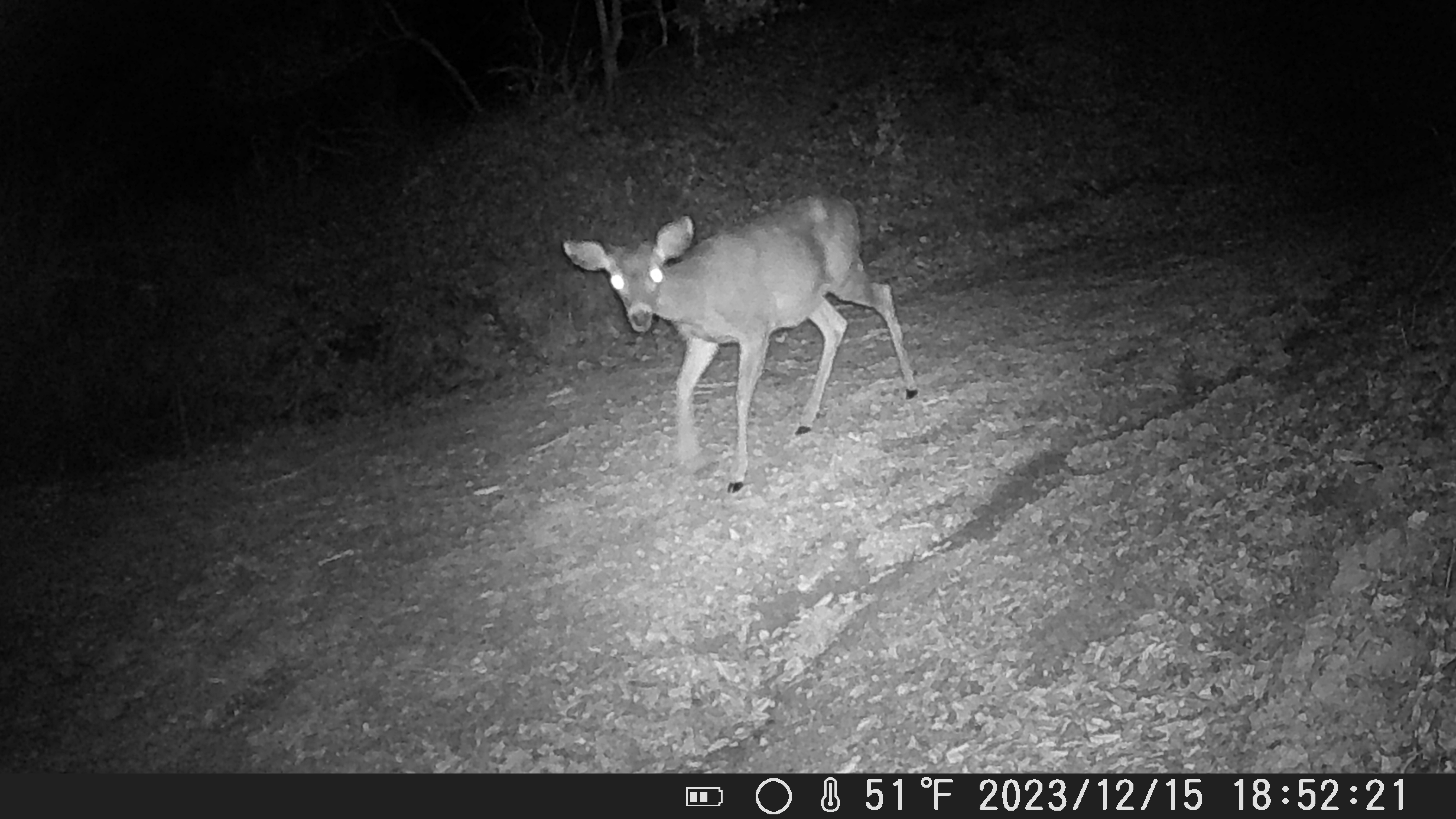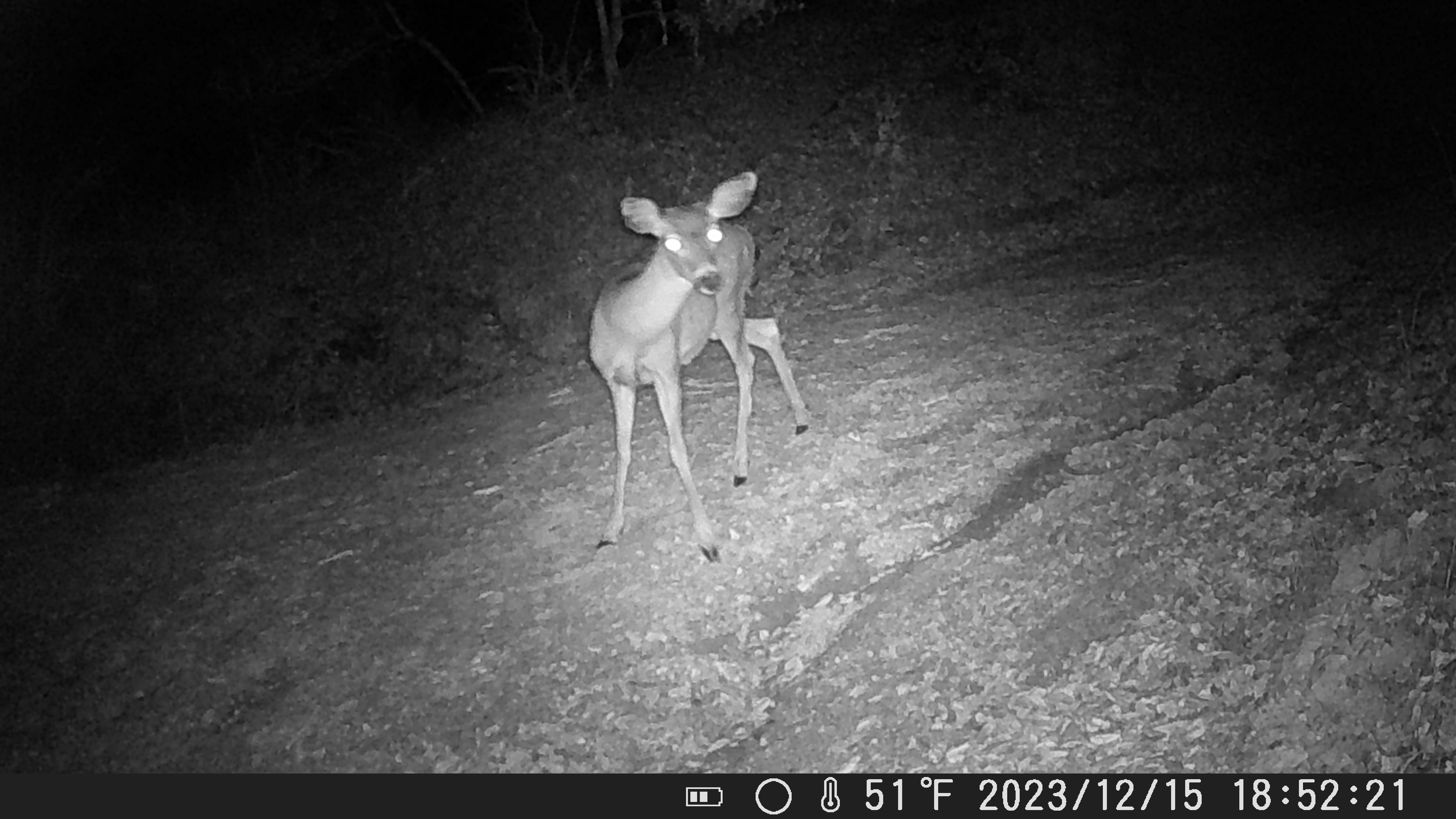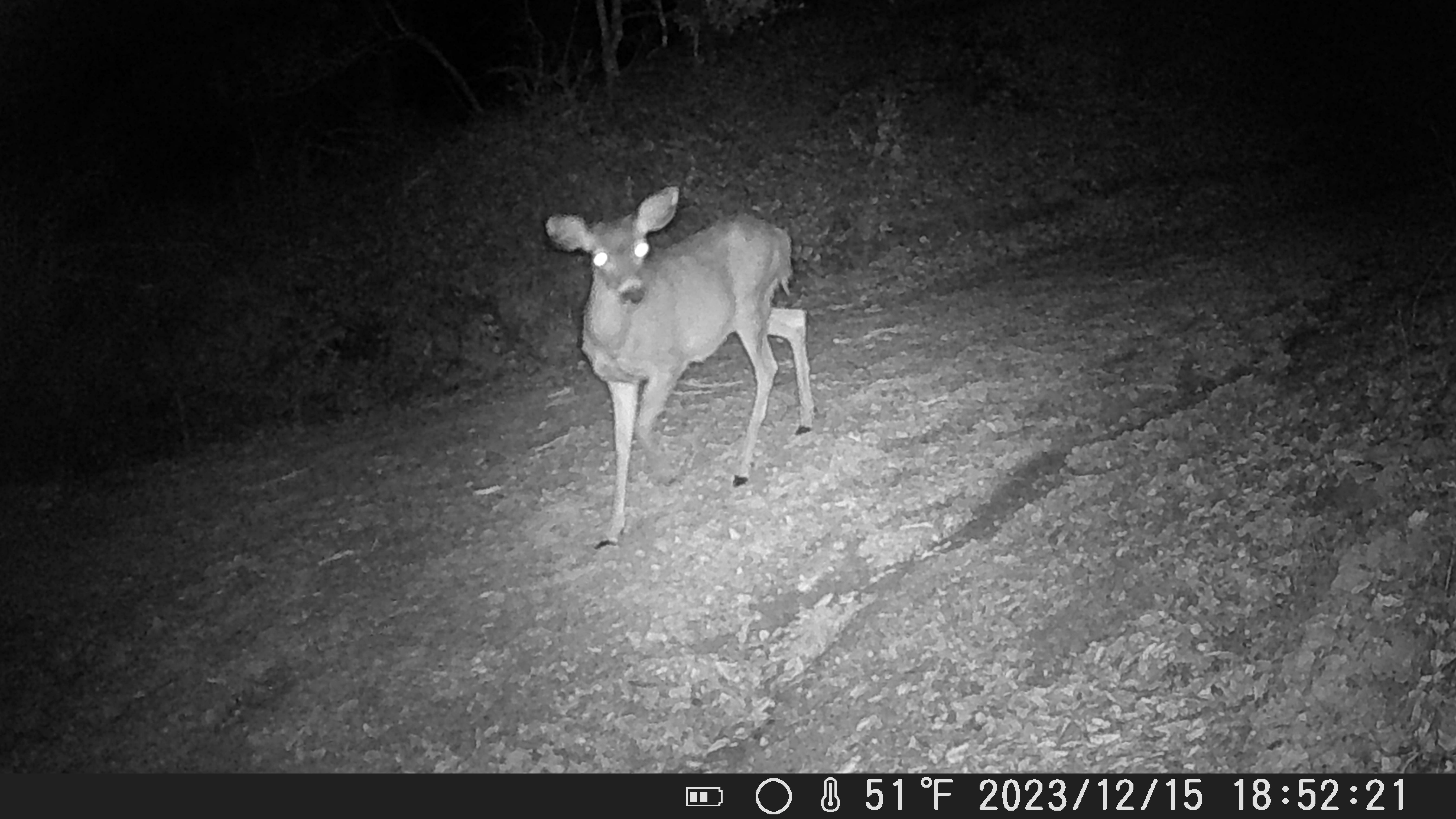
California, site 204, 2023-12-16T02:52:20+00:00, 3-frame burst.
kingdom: Animalia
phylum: Chordata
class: Mammalia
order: Artiodactyla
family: Cervidae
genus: Odocoileus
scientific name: Odocoileus hemionus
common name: mule deer